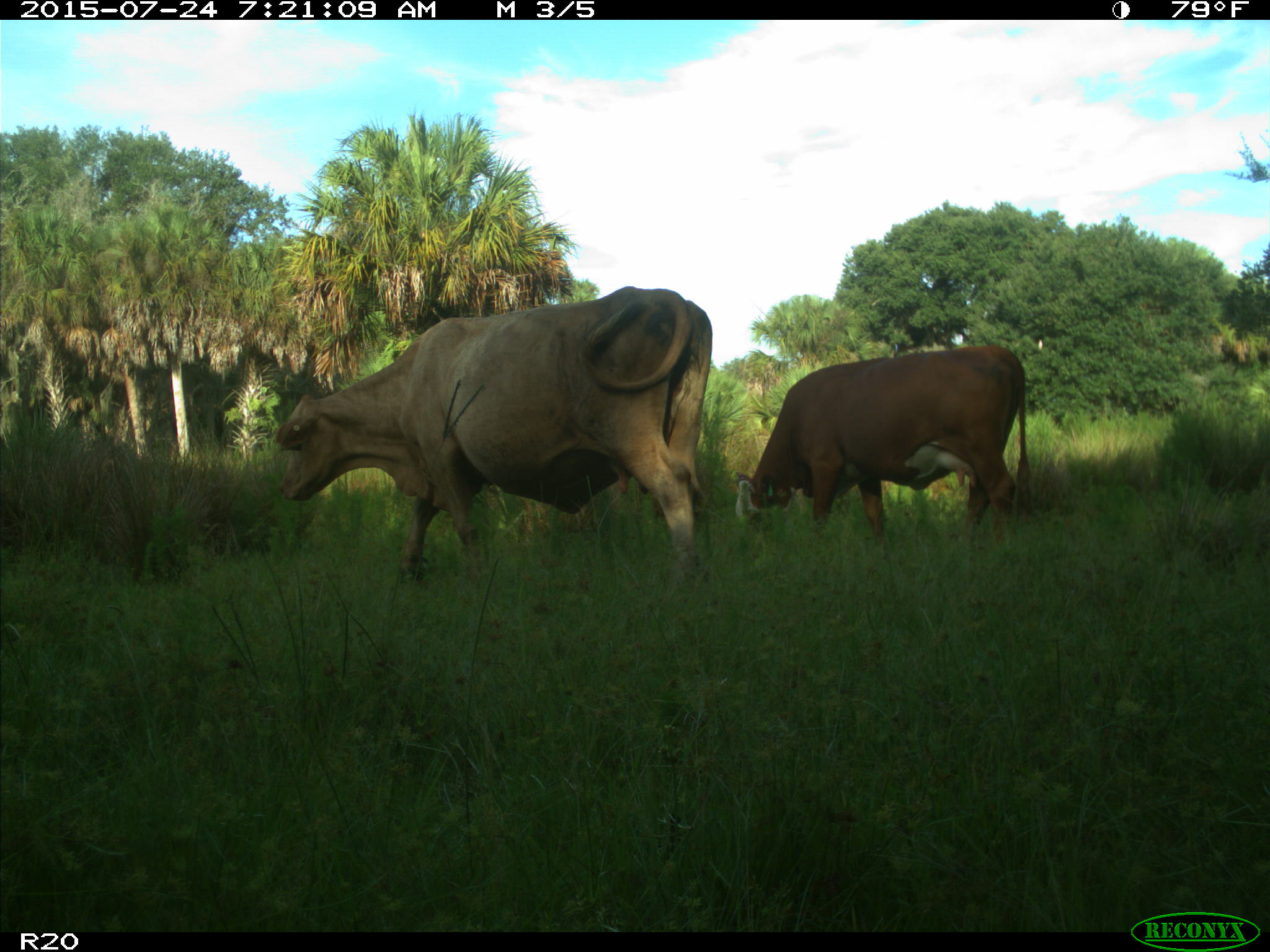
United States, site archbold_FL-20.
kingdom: Animalia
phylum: Chordata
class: Mammalia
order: Artiodactyla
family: Bovidae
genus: Bos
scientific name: Bos taurus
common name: domestic cow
Bos taurus (domestic cow).